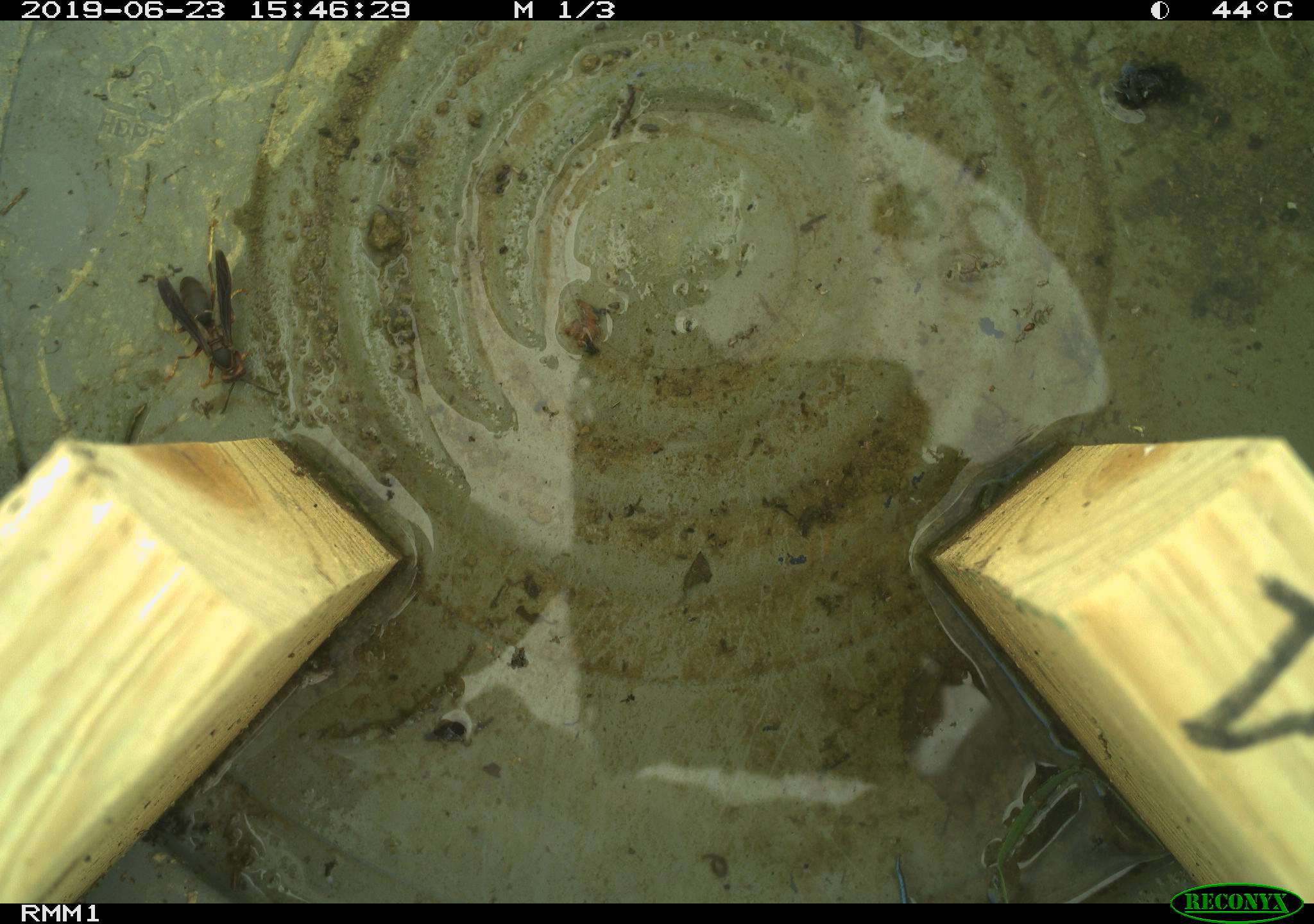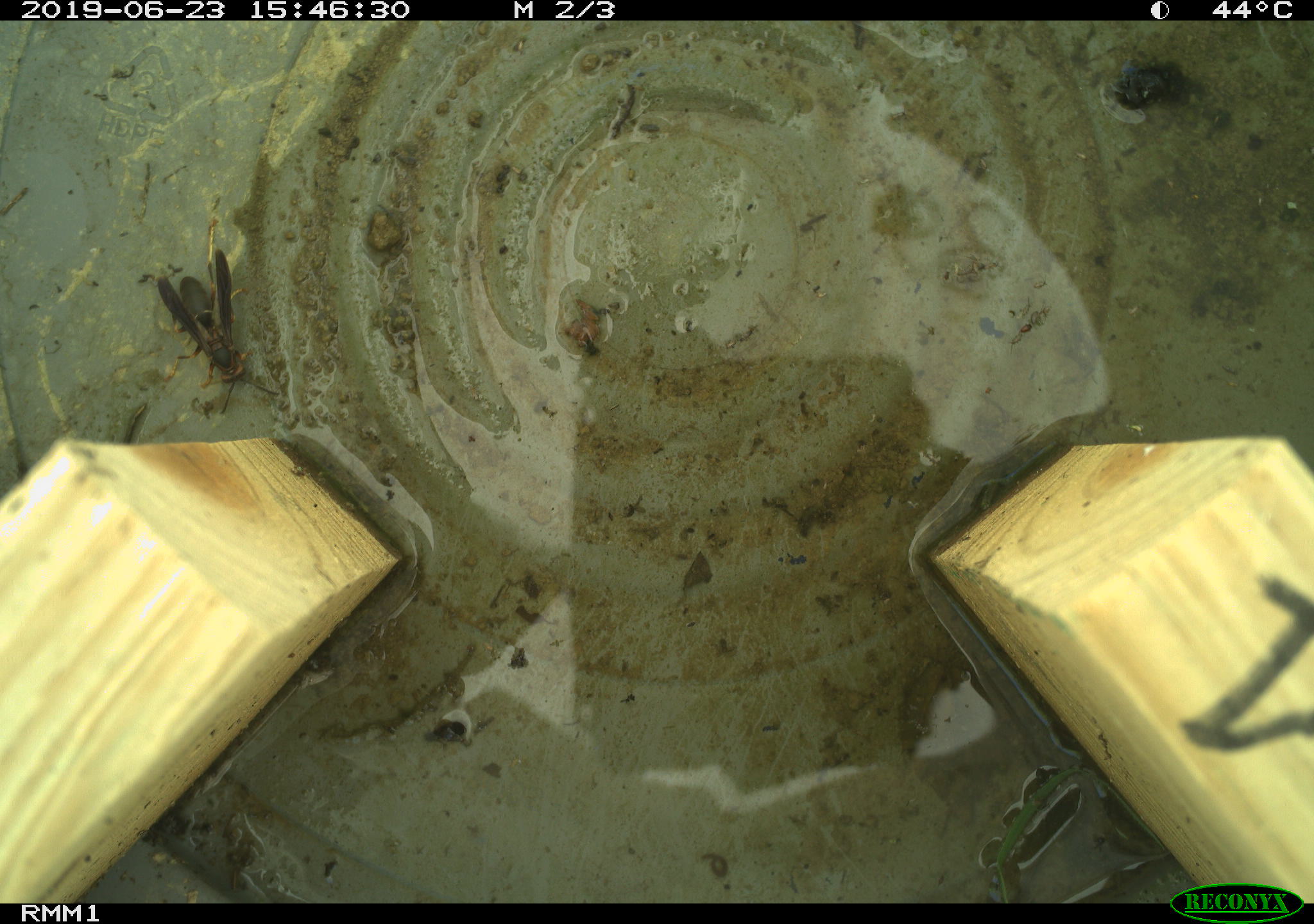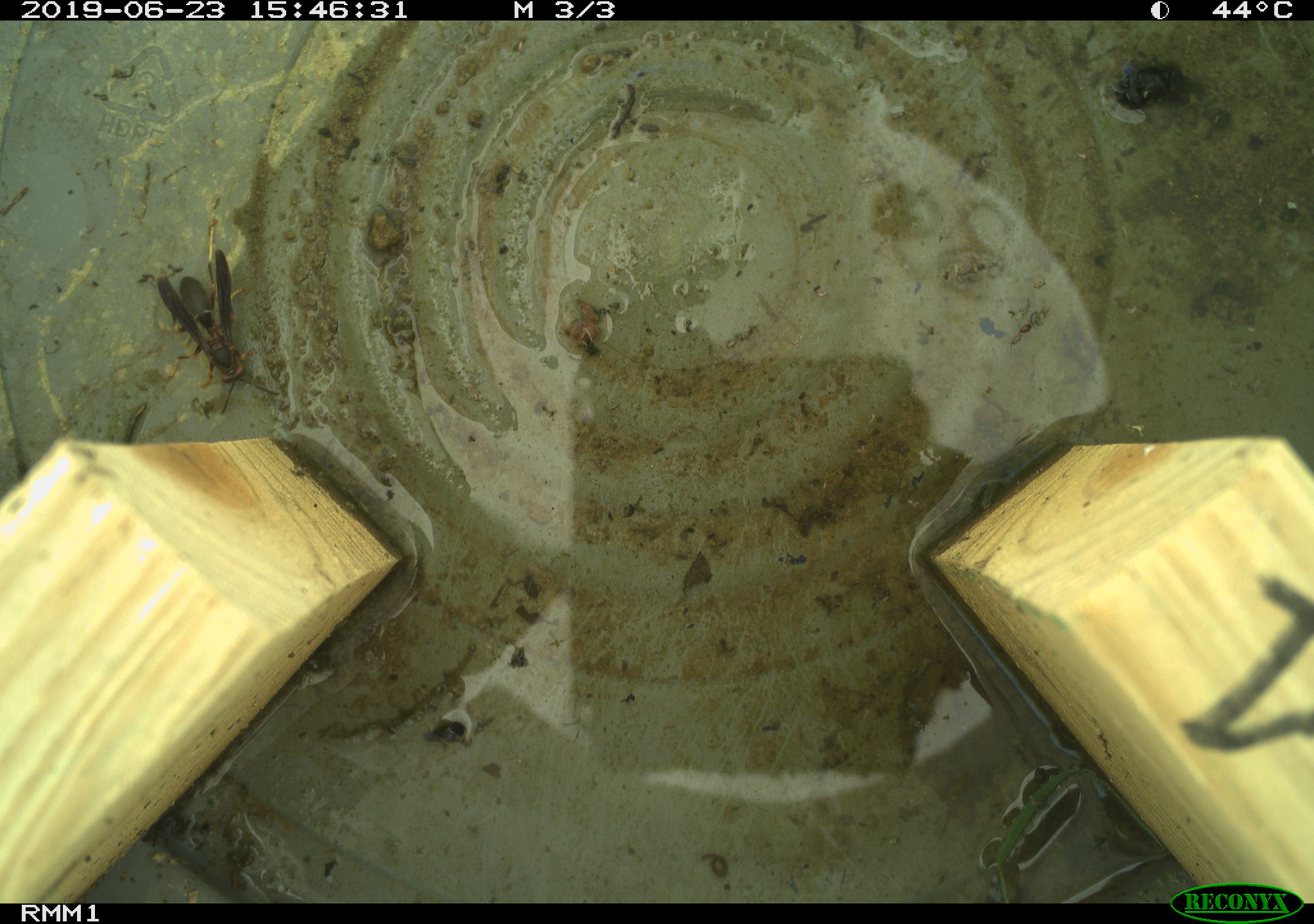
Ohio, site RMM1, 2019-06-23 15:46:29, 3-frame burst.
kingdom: Animalia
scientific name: Animalia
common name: animal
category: invertebrate